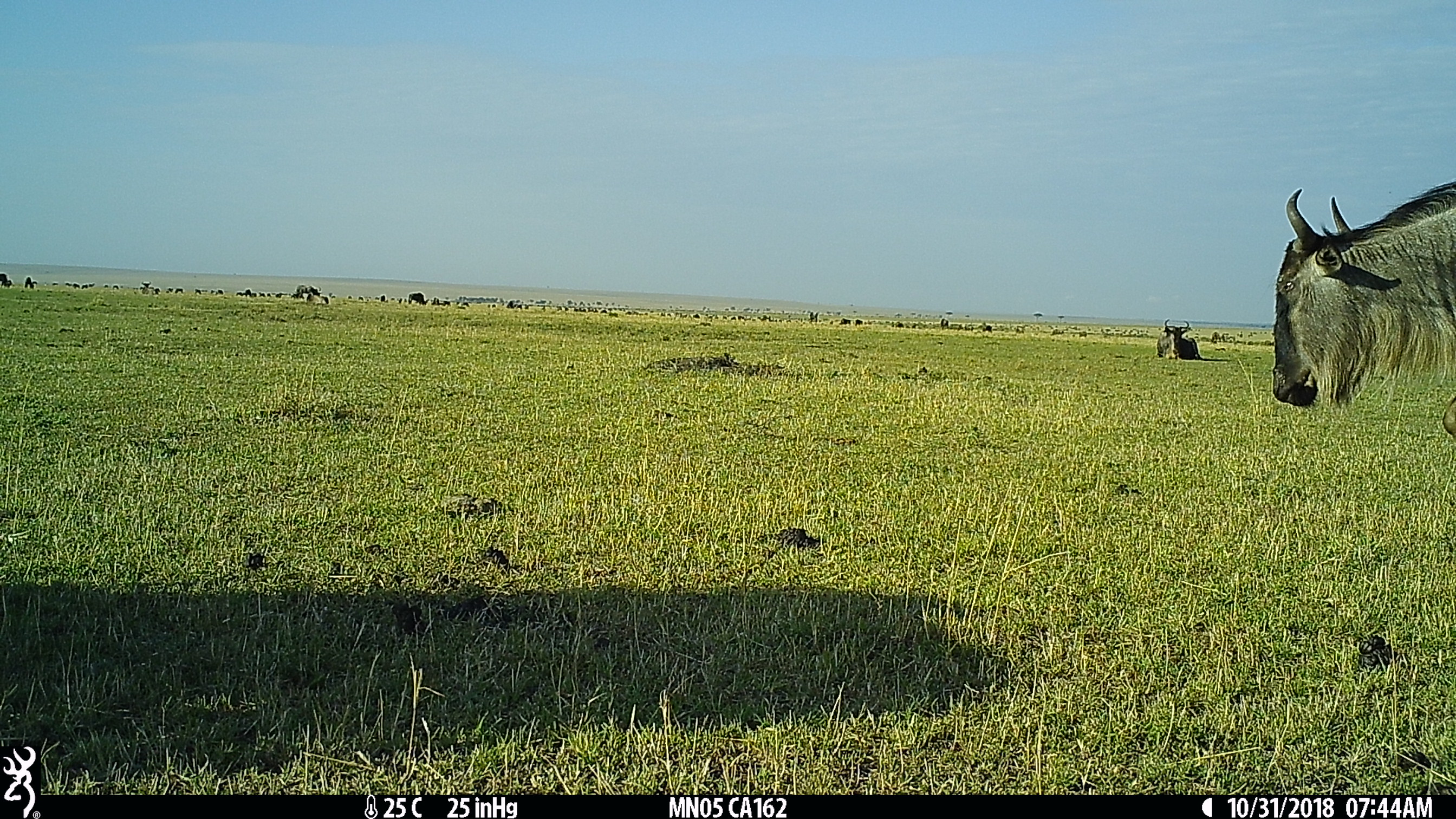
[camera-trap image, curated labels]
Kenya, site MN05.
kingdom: Animalia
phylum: Chordata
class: Mammalia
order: Artiodactyla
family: Bovidae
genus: Connochaetes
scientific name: Connochaetes taurinus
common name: blue wildebeest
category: wildebeest